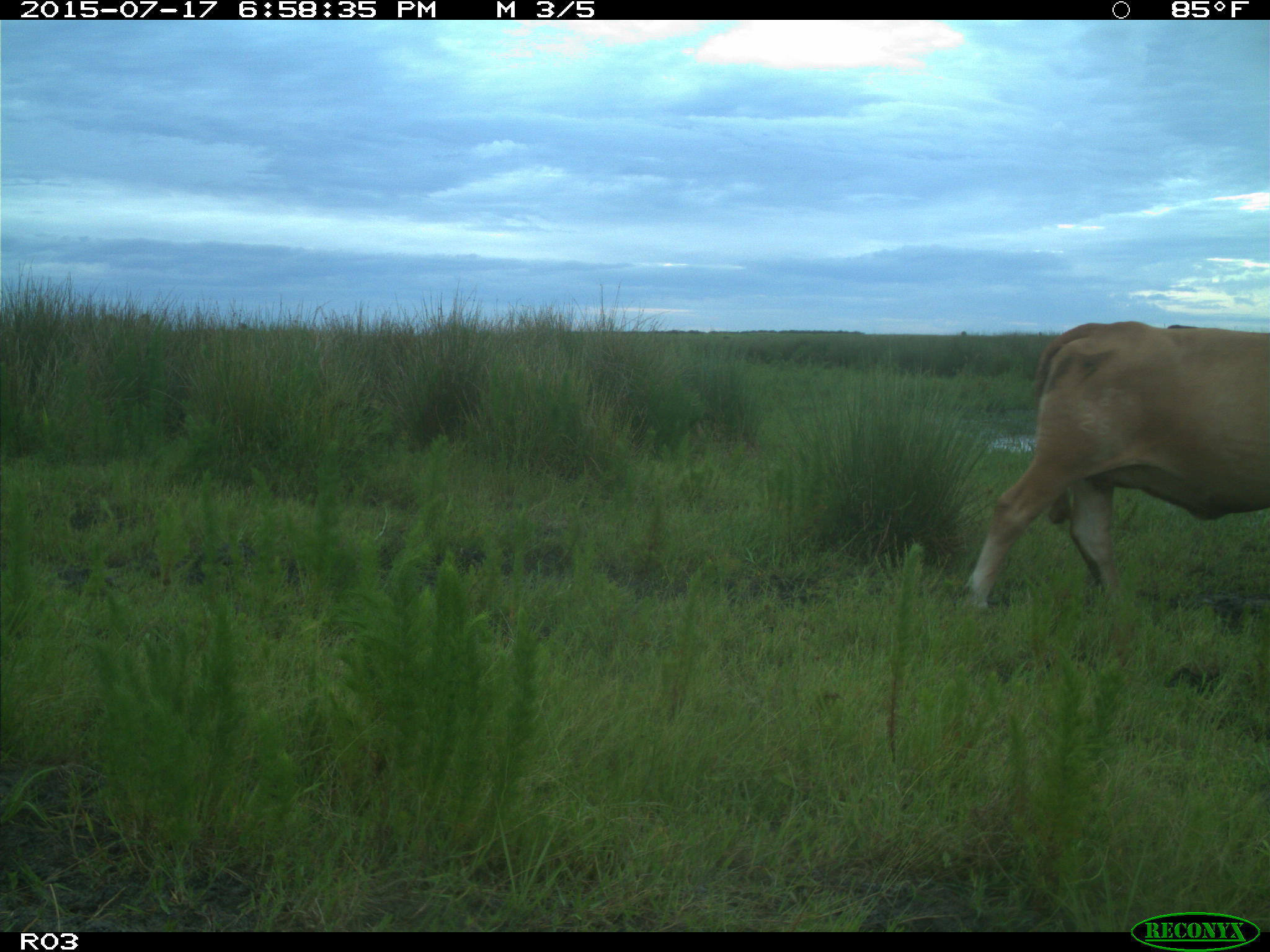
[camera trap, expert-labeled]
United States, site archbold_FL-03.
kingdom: Animalia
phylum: Chordata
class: Mammalia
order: Artiodactyla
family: Bovidae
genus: Bos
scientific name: Bos taurus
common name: domestic cow